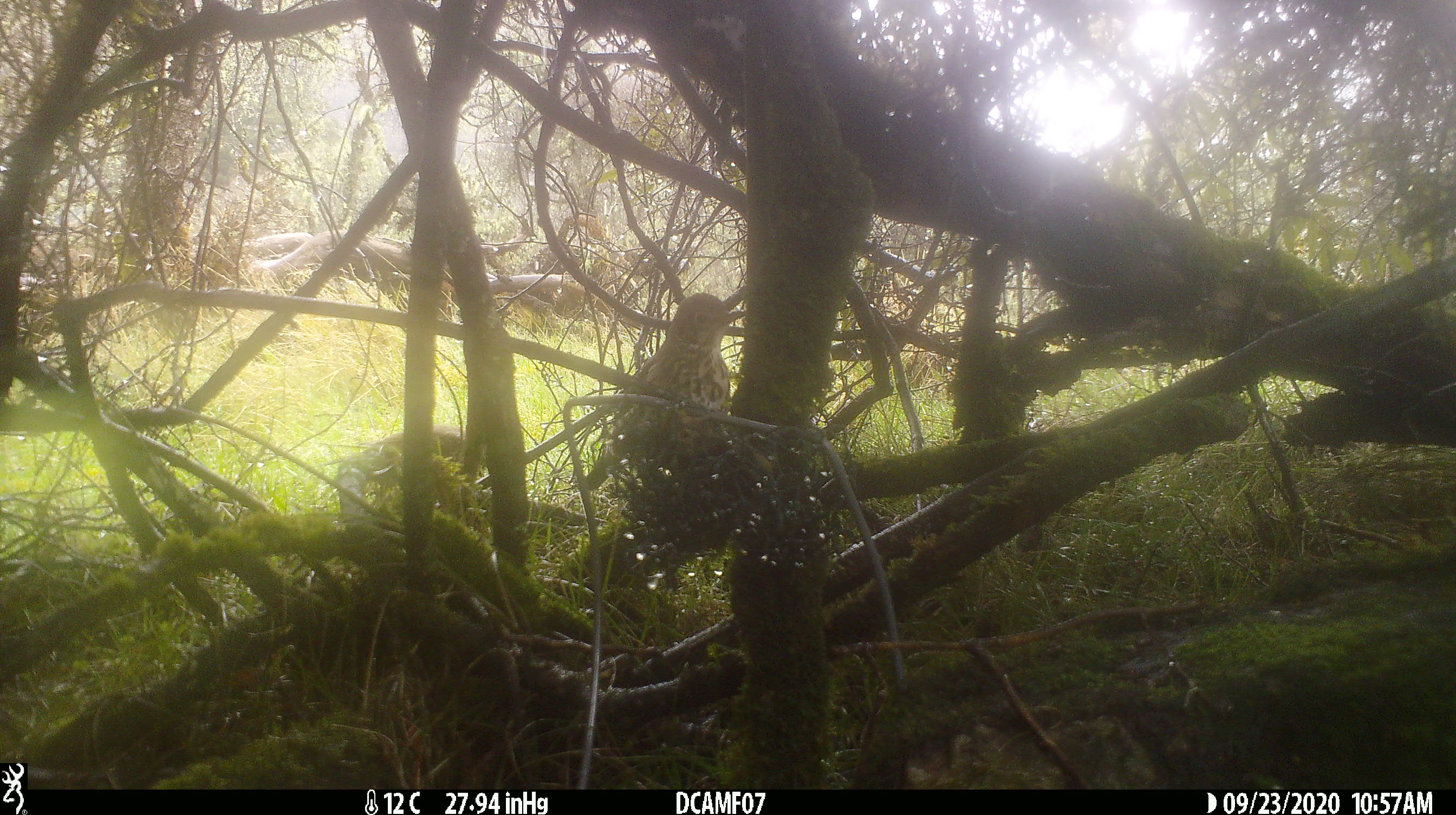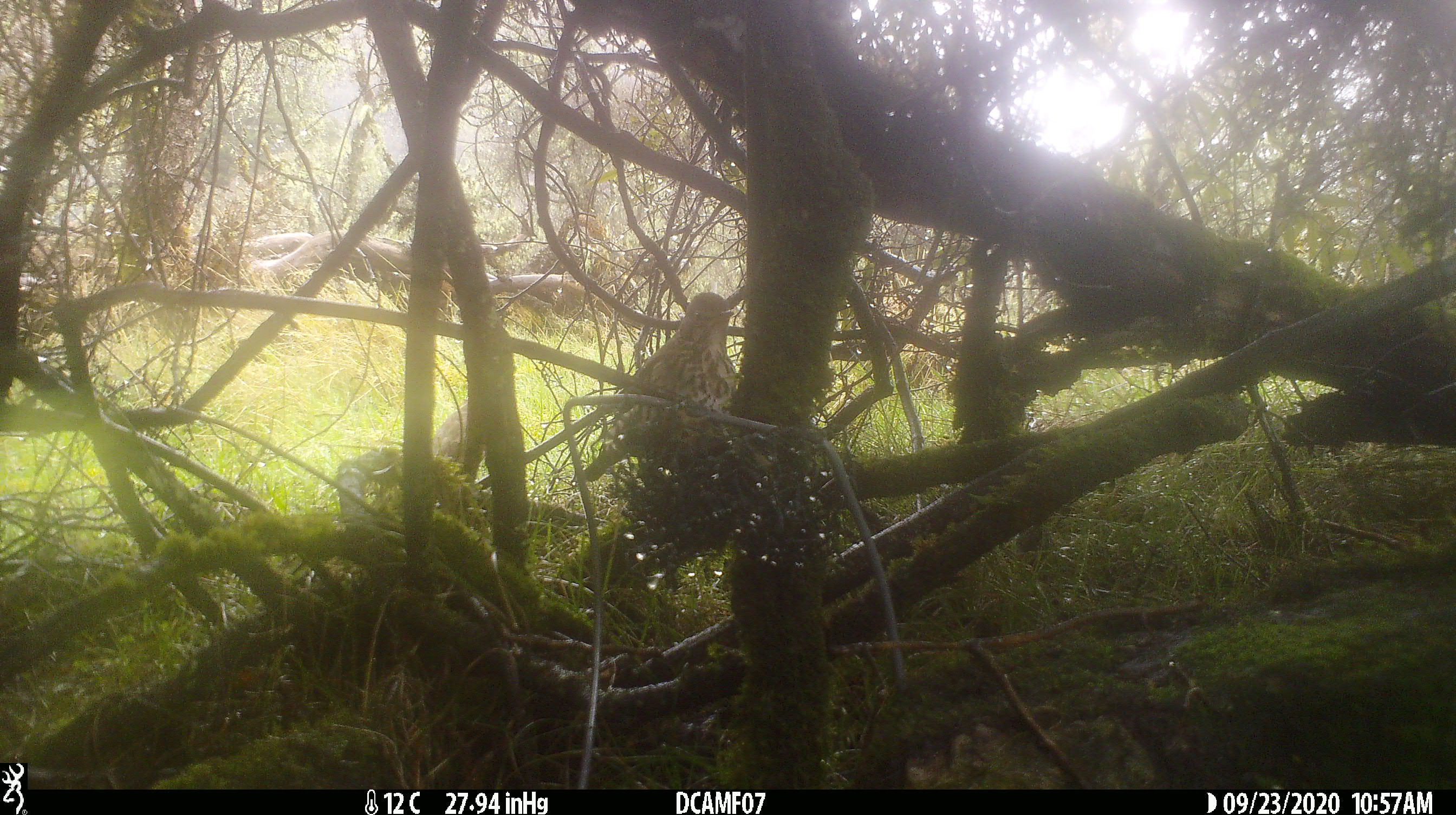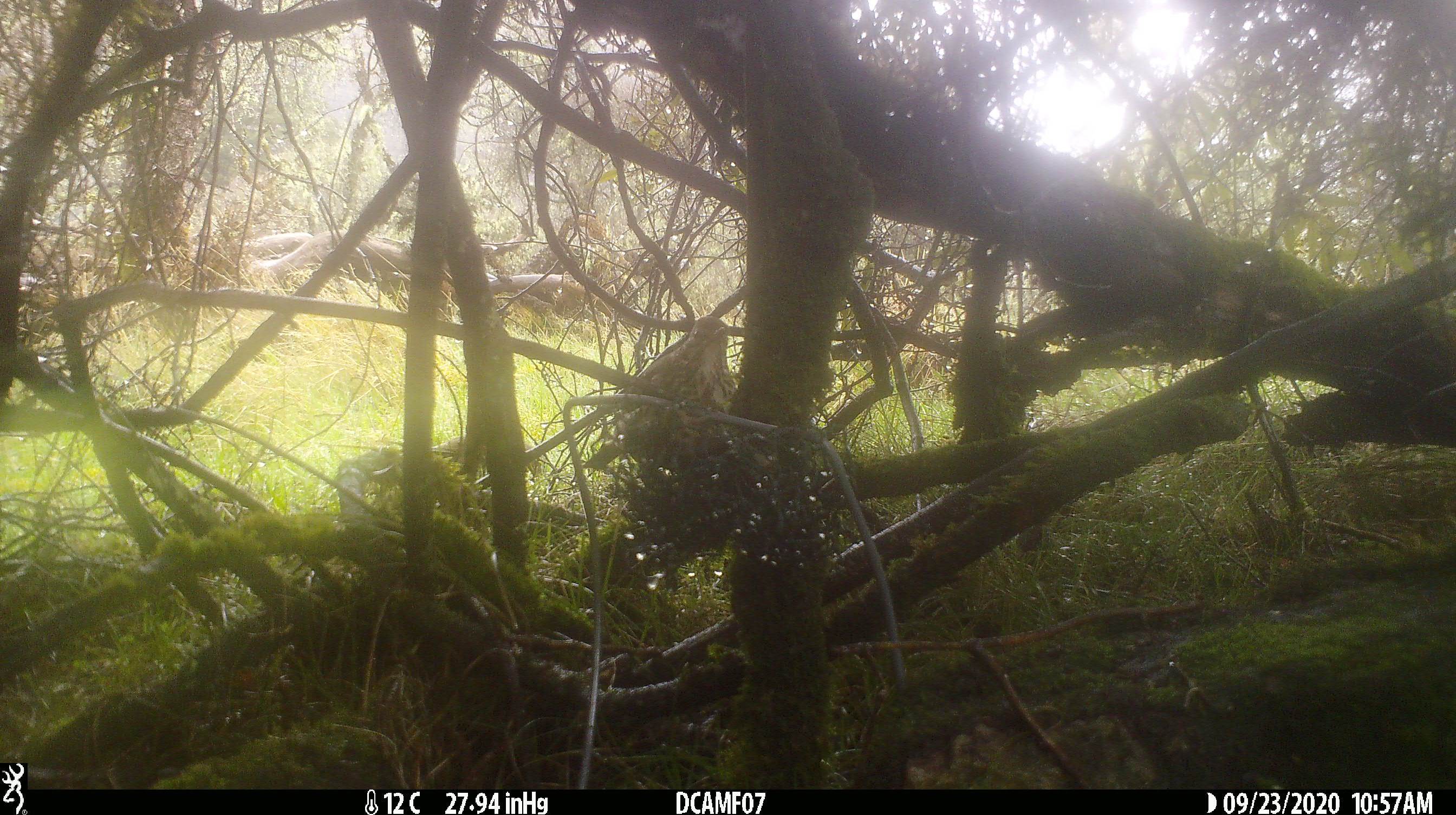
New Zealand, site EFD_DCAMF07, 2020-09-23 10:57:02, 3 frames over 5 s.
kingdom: Animalia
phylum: Chordata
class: Aves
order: Passeriformes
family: Turdidae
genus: Turdus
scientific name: Turdus philomelos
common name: song thrush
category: thrush